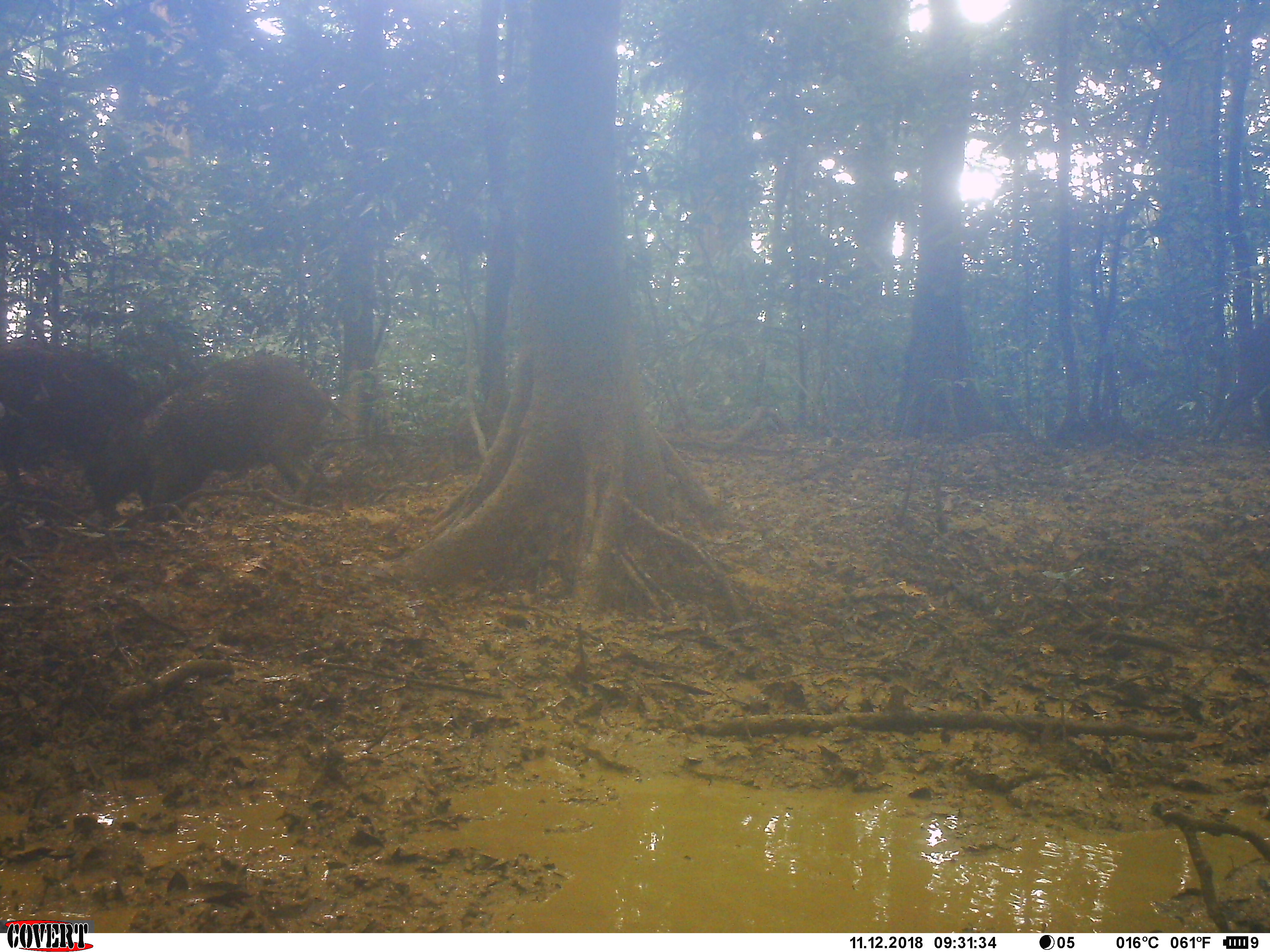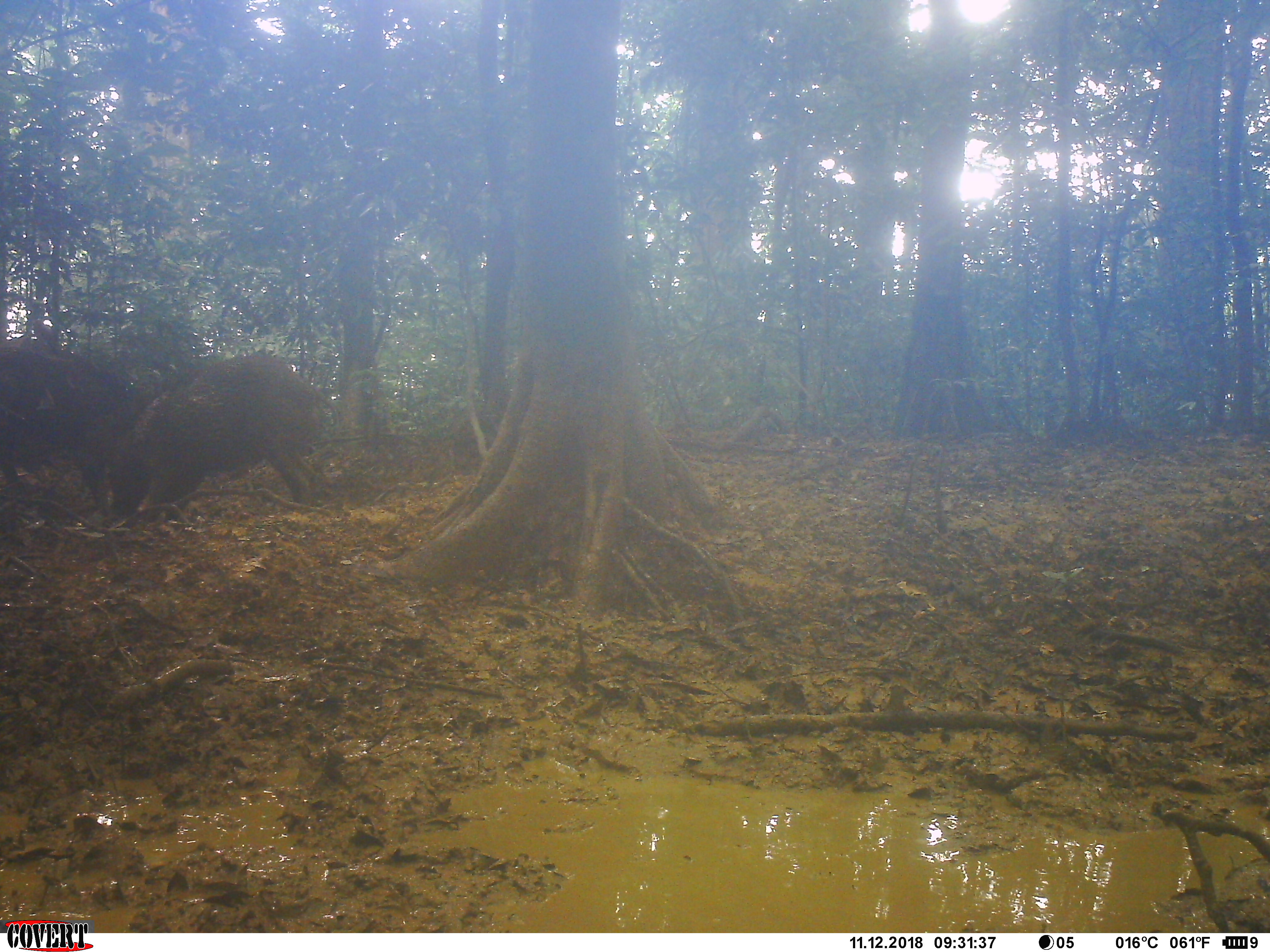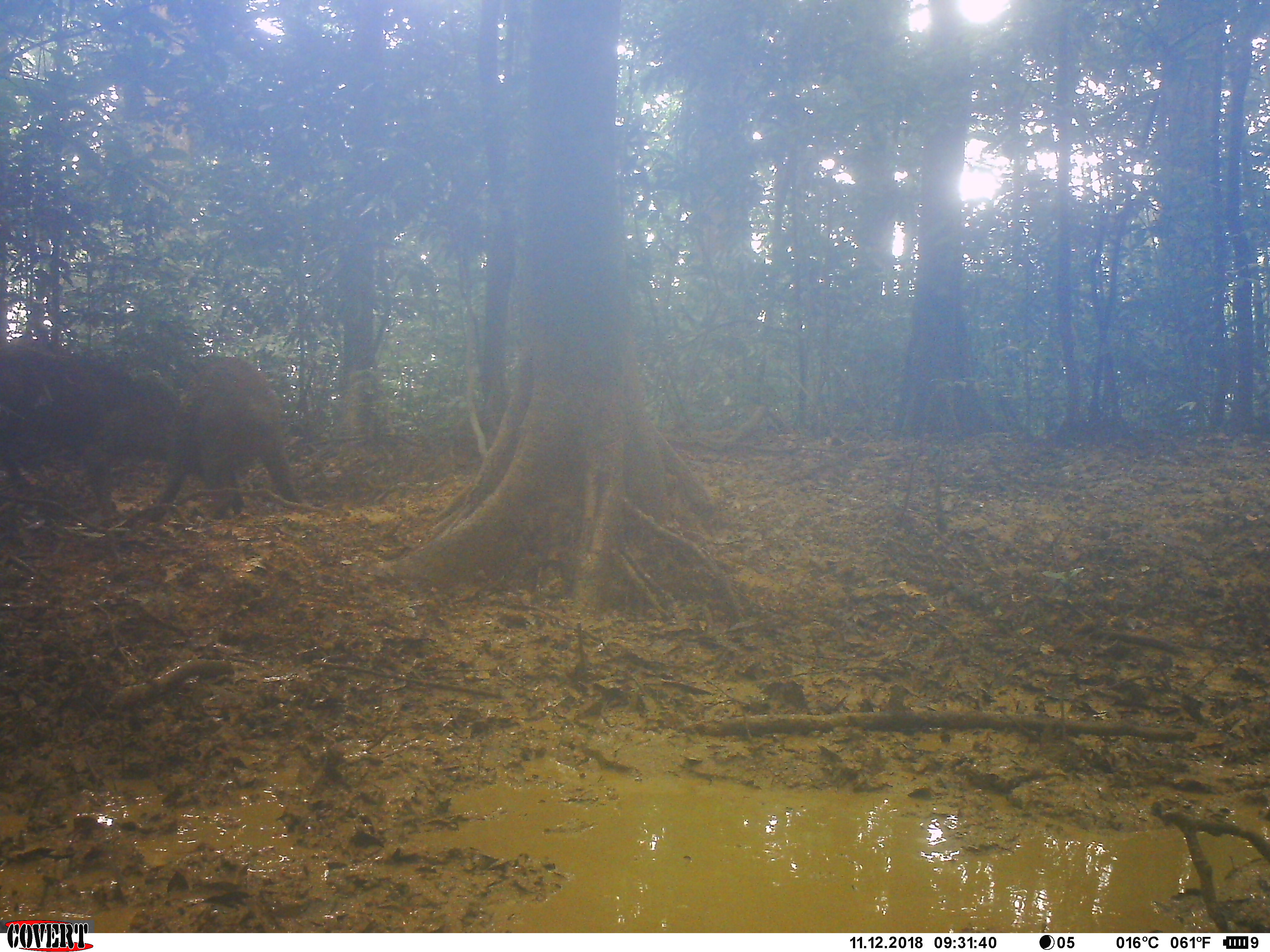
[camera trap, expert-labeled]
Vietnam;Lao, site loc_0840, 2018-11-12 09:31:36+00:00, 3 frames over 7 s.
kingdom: Animalia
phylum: Chordata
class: Mammalia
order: Artiodactyla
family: Suidae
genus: Sus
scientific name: Sus scrofa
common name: eurasian wild pig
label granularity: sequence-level